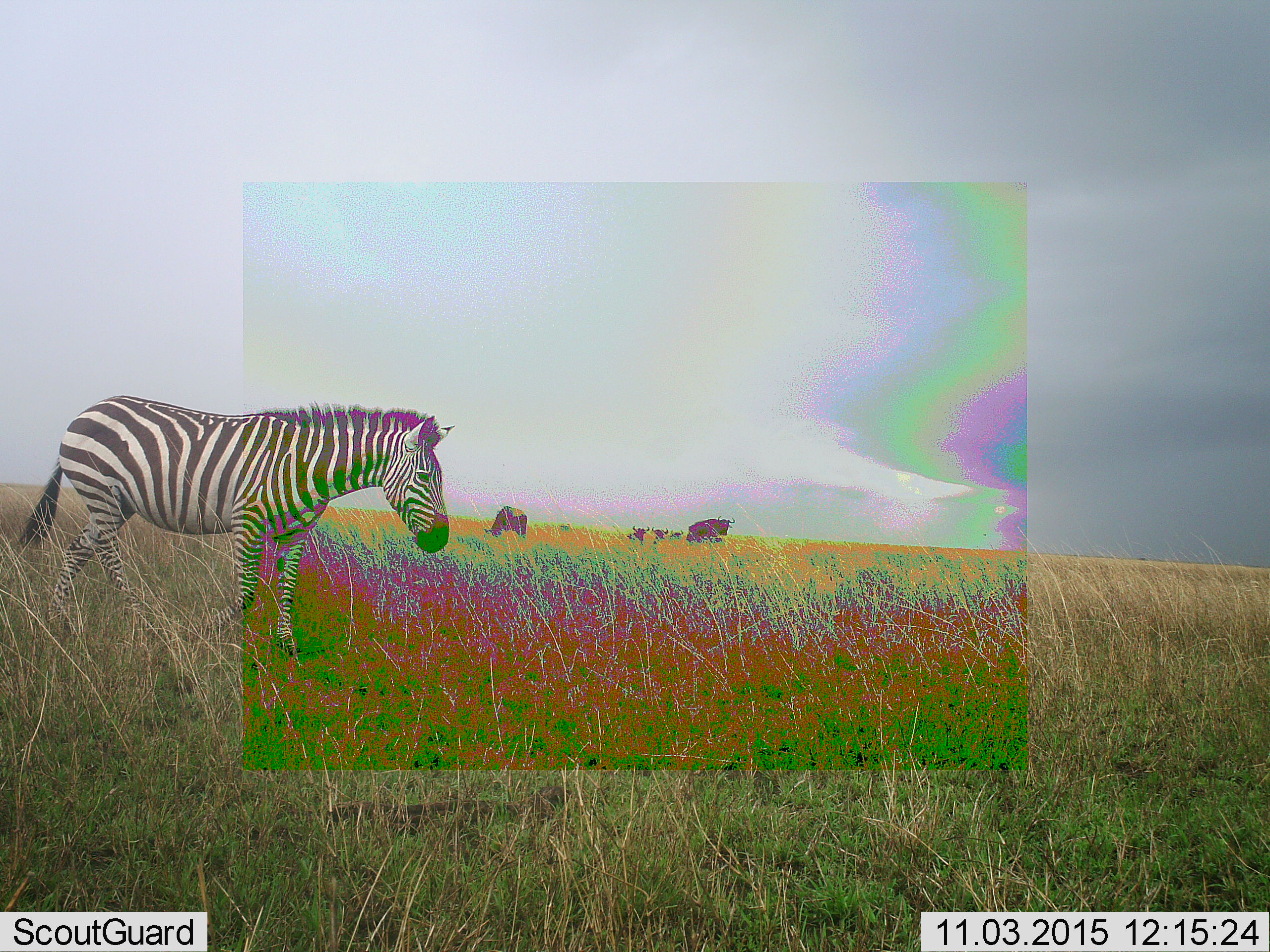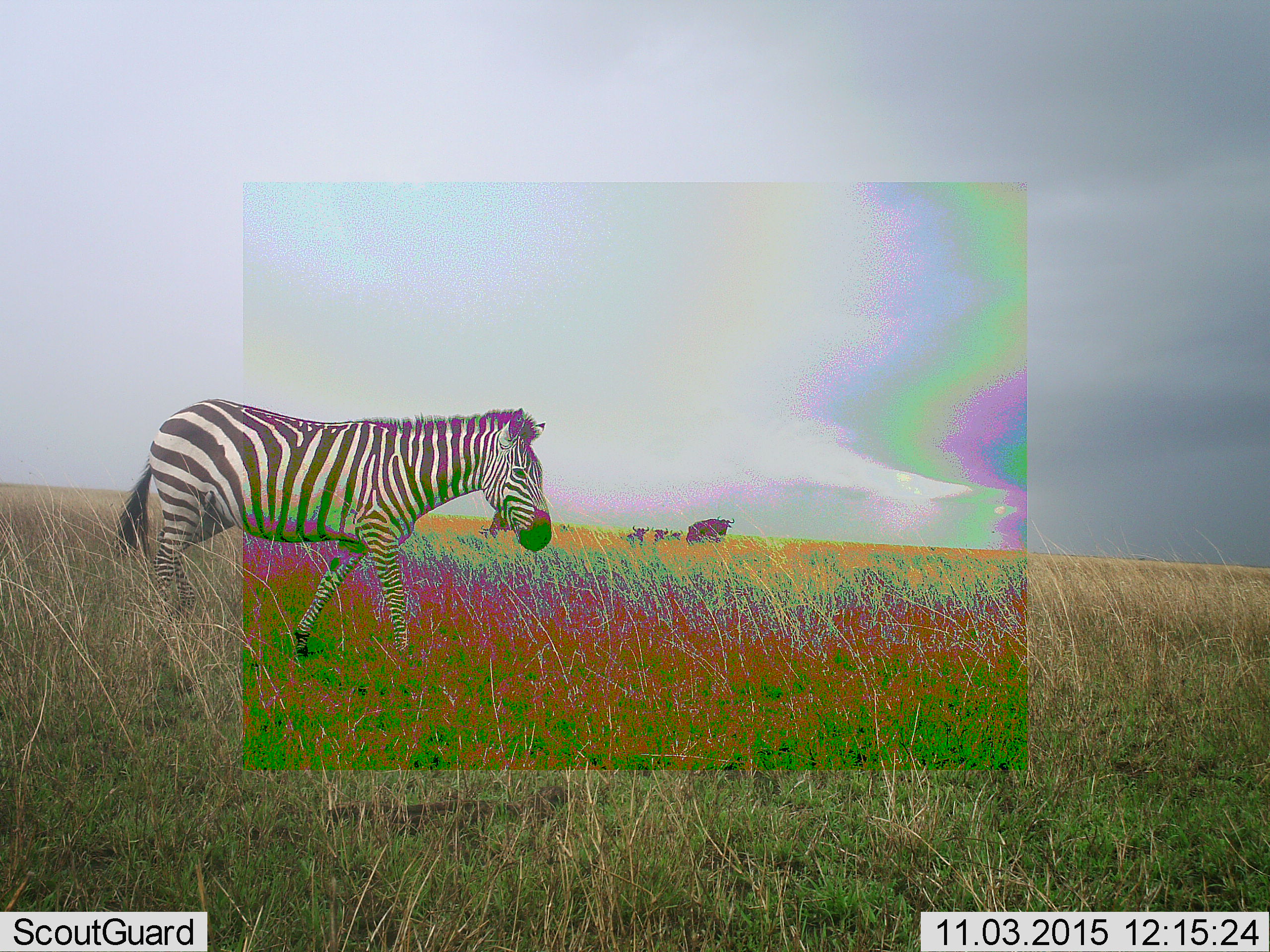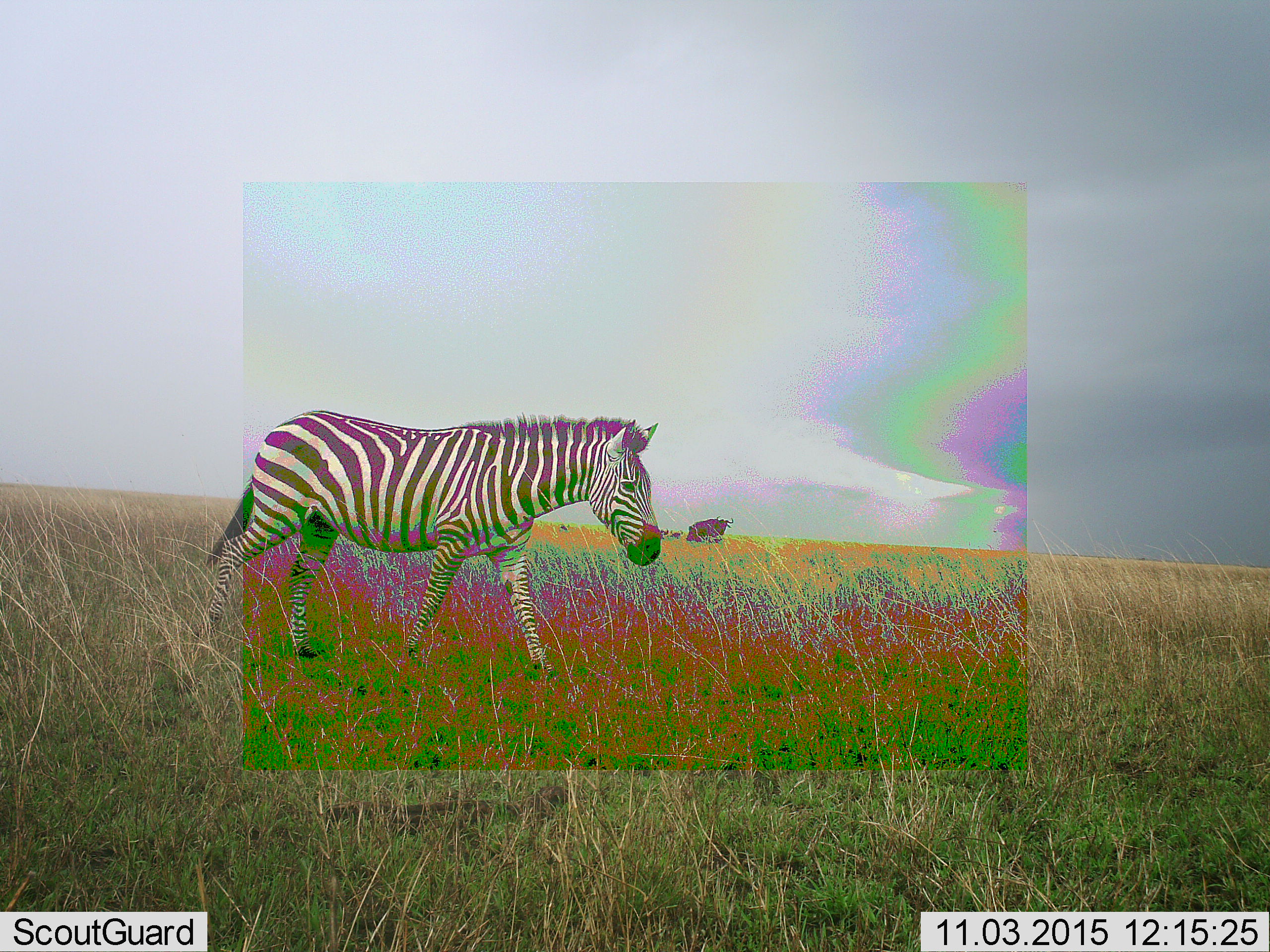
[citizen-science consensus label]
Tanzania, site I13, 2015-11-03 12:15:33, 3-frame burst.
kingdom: Animalia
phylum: Chordata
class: Mammalia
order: Artiodactyla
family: Bovidae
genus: Connochaetes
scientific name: Connochaetes taurinus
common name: blue wildebeest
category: wildebeest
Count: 5.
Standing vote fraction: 67%.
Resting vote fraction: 0%.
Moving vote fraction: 17%.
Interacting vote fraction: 0%.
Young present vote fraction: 0%.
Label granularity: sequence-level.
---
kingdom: Animalia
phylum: Chordata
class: Mammalia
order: Perissodactyla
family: Equidae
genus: Equus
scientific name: Equus quagga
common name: plains zebra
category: zebra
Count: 1.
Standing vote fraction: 11%.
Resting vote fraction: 0%.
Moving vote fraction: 89%.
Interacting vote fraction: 0%.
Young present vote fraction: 0%.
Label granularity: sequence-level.